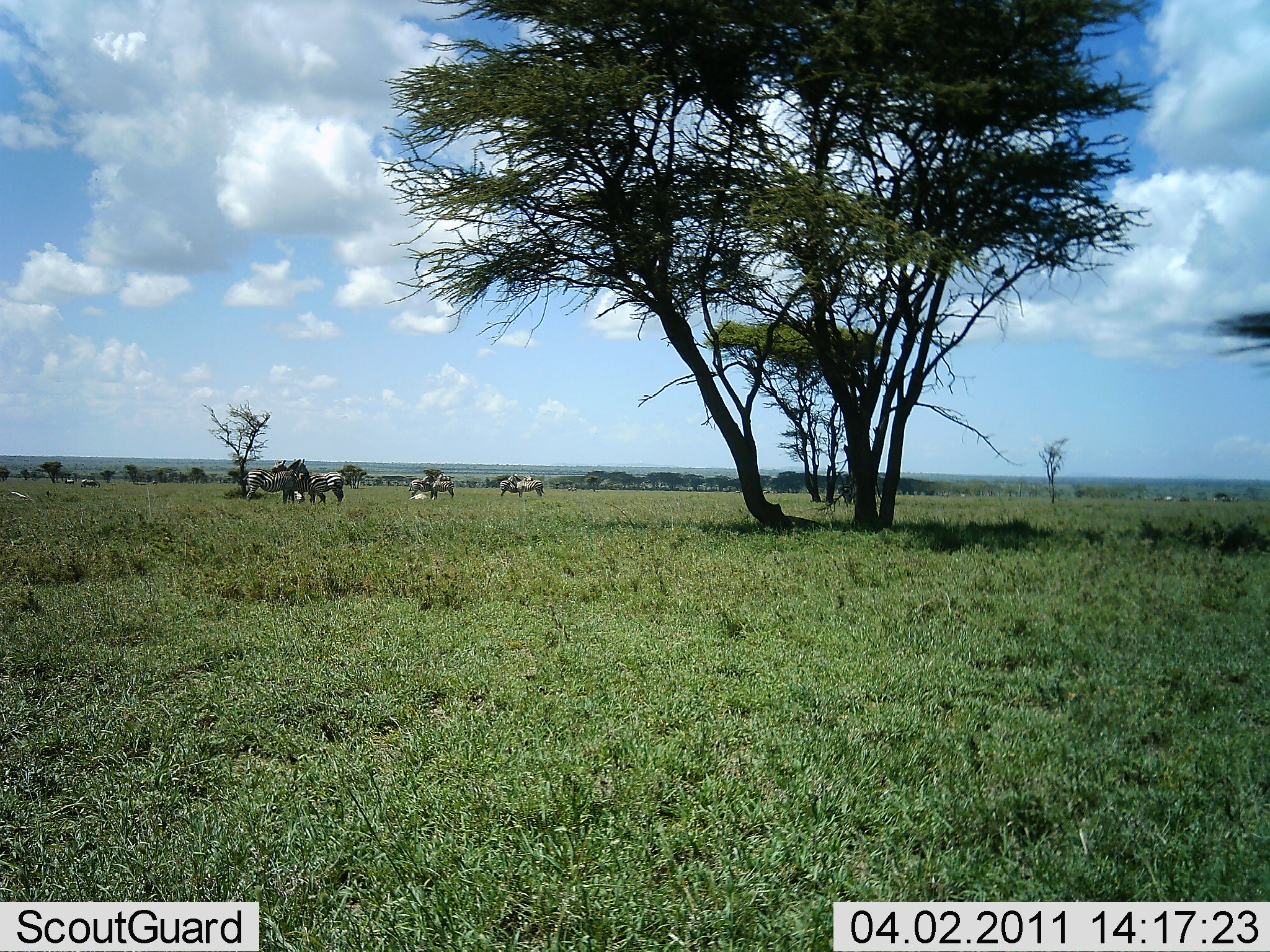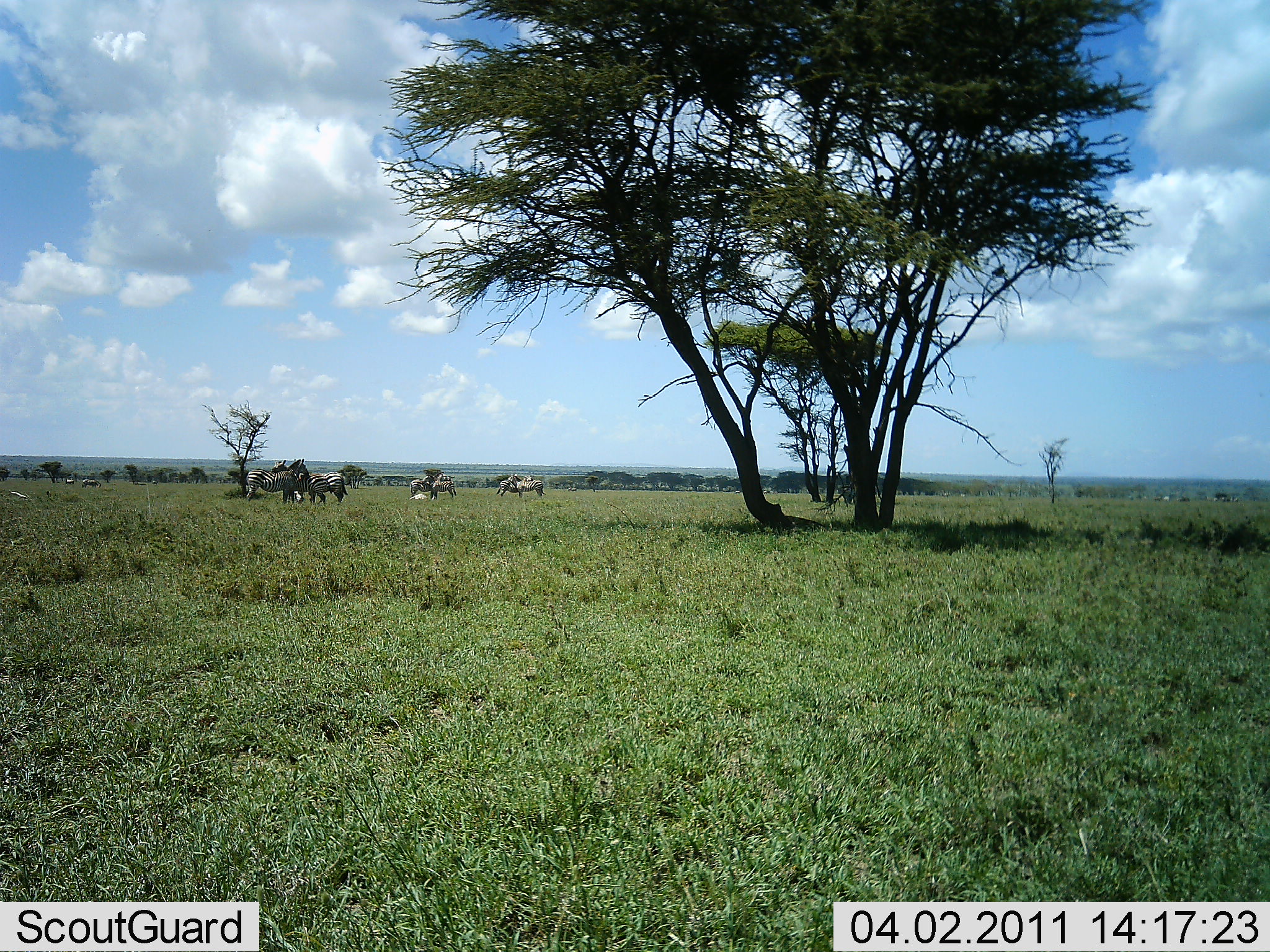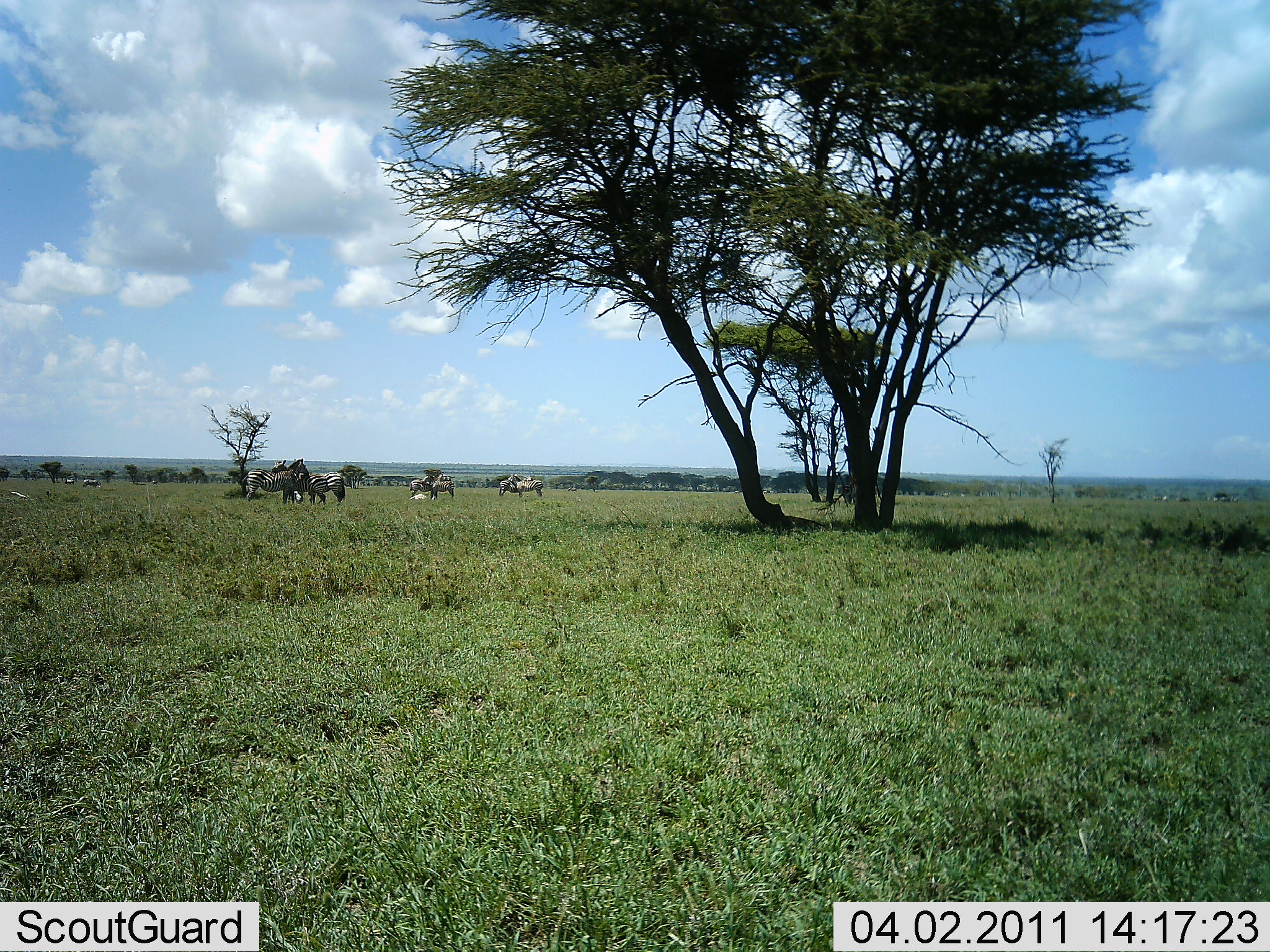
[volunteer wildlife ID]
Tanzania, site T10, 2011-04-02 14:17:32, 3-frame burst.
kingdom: Animalia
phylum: Chordata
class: Mammalia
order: Perissodactyla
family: Equidae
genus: Equus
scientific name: Equus quagga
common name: plains zebra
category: zebra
Zebra (plains zebra) (Equus quagga), count 7. Behavior (volunteer vote fractions): standing 92%, resting 0%, moving 8%, interacting 33%. Young present (vote fraction): 0%. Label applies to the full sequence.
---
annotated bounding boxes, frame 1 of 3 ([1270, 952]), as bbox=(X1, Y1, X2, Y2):
animal: bbox=(243, 459, 308, 504); bbox=(272, 461, 328, 506); bbox=(320, 471, 345, 508)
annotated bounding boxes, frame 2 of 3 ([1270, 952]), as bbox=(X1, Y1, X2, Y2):
animal: bbox=(246, 458, 309, 505); bbox=(271, 459, 332, 506); bbox=(319, 472, 348, 506)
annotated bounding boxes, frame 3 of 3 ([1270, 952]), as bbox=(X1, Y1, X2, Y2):
animal: bbox=(242, 458, 309, 505); bbox=(272, 460, 328, 507); bbox=(320, 472, 346, 506)